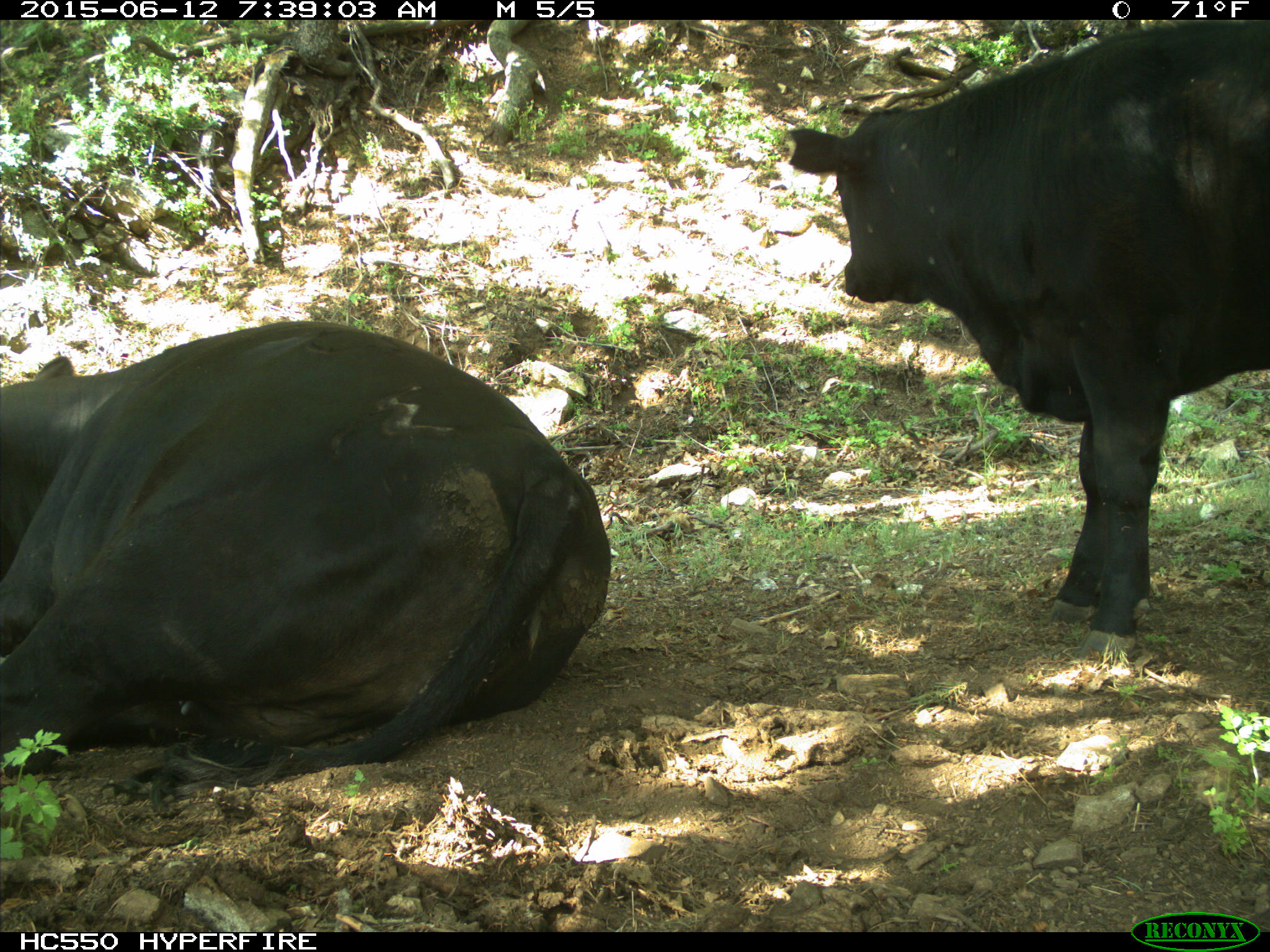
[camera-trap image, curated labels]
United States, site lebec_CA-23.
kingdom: Animalia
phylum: Chordata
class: Mammalia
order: Artiodactyla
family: Bovidae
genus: Bos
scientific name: Bos taurus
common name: domestic cow